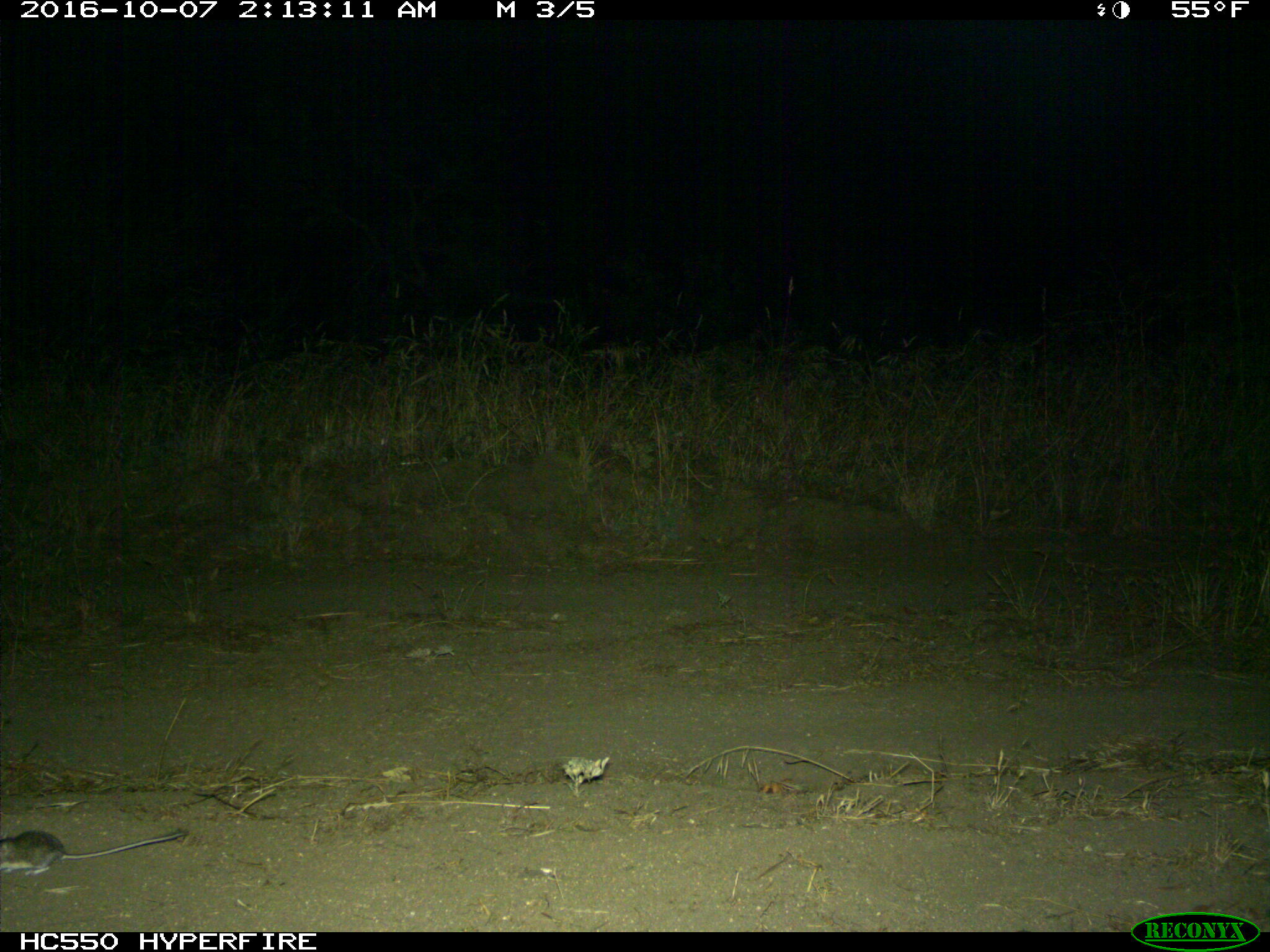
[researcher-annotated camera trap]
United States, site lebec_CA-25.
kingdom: Animalia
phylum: Chordata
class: Mammalia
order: Rodentia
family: Cricetidae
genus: Peromyscus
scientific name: Peromyscus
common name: deermice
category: unidentified deer mouse